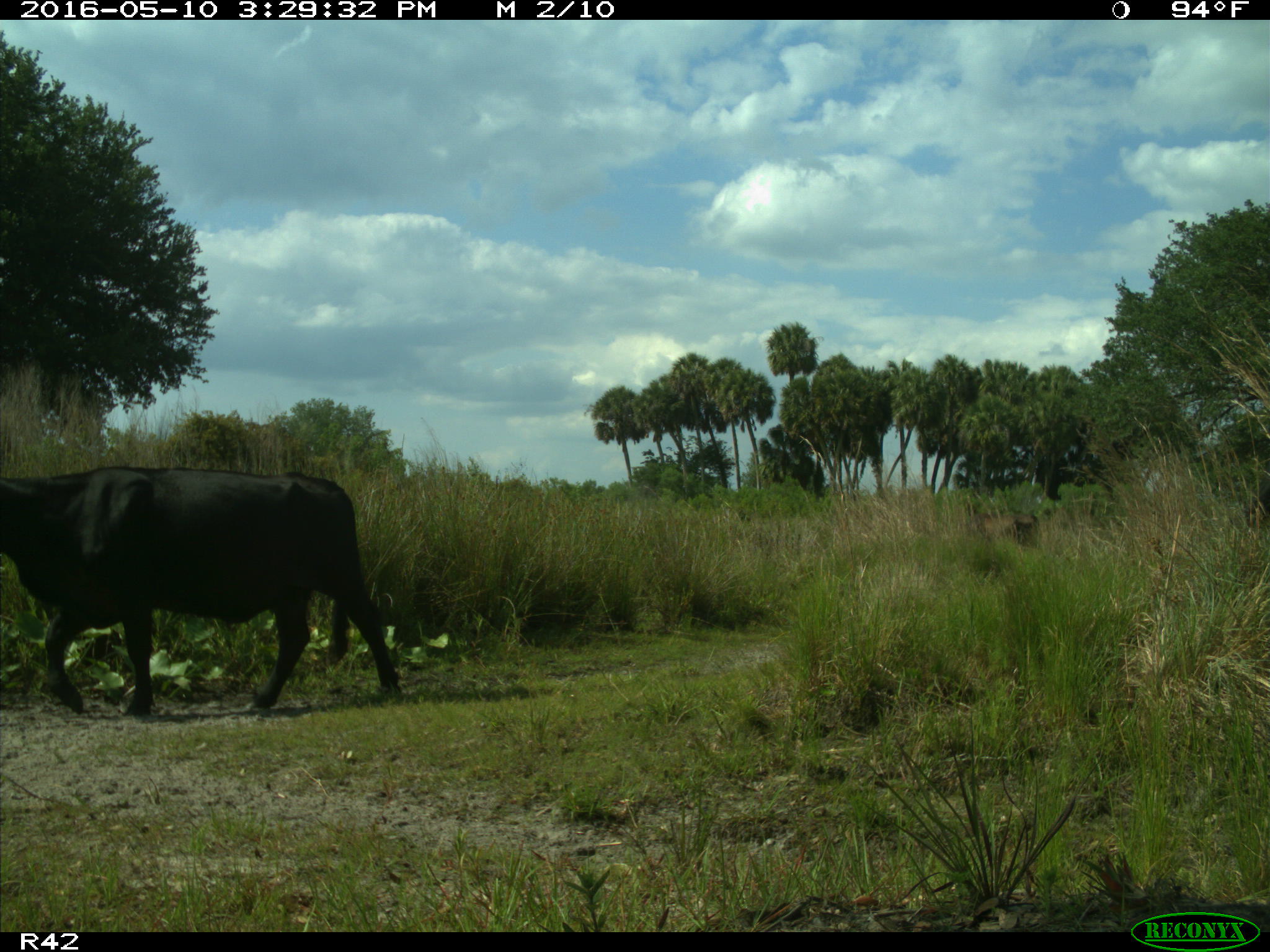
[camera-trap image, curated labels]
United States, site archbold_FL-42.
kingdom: Animalia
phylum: Chordata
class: Mammalia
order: Artiodactyla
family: Bovidae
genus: Bos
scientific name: Bos taurus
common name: domestic cow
Bos taurus (domestic cow).